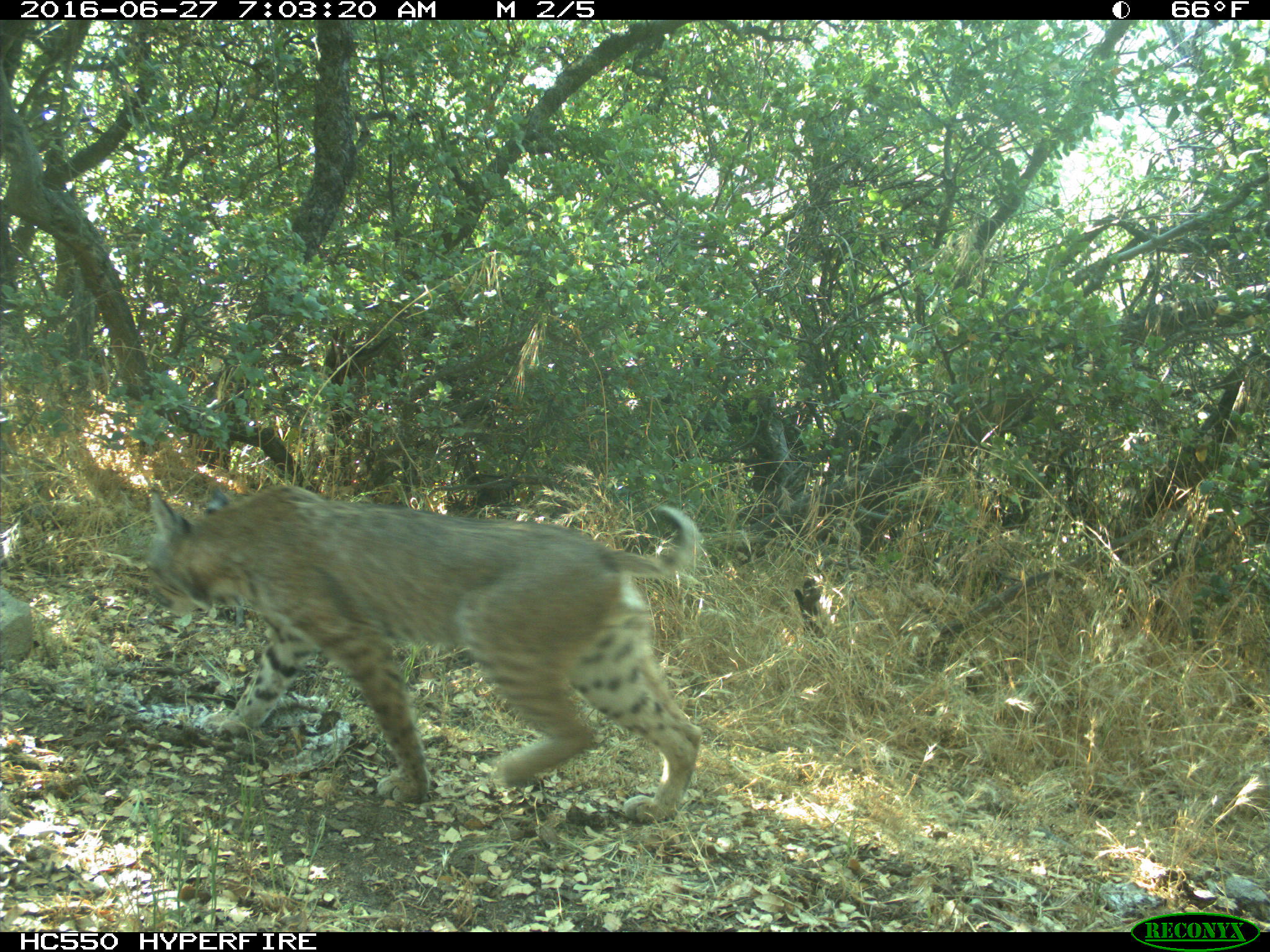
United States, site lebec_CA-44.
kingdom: Animalia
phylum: Chordata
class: Mammalia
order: Carnivora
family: Felidae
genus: Lynx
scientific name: Lynx rufus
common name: bobcat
Lynx rufus (bobcat).